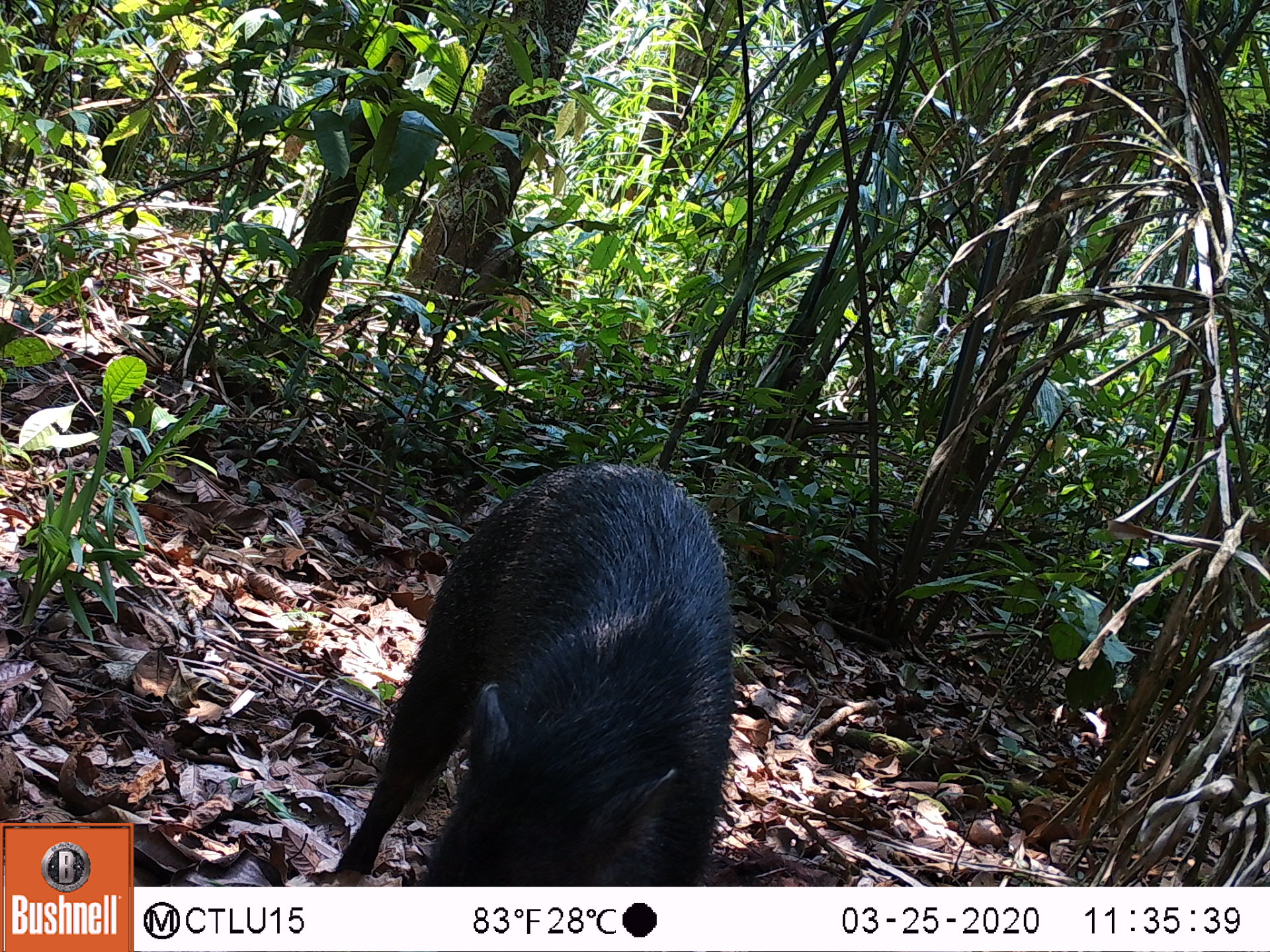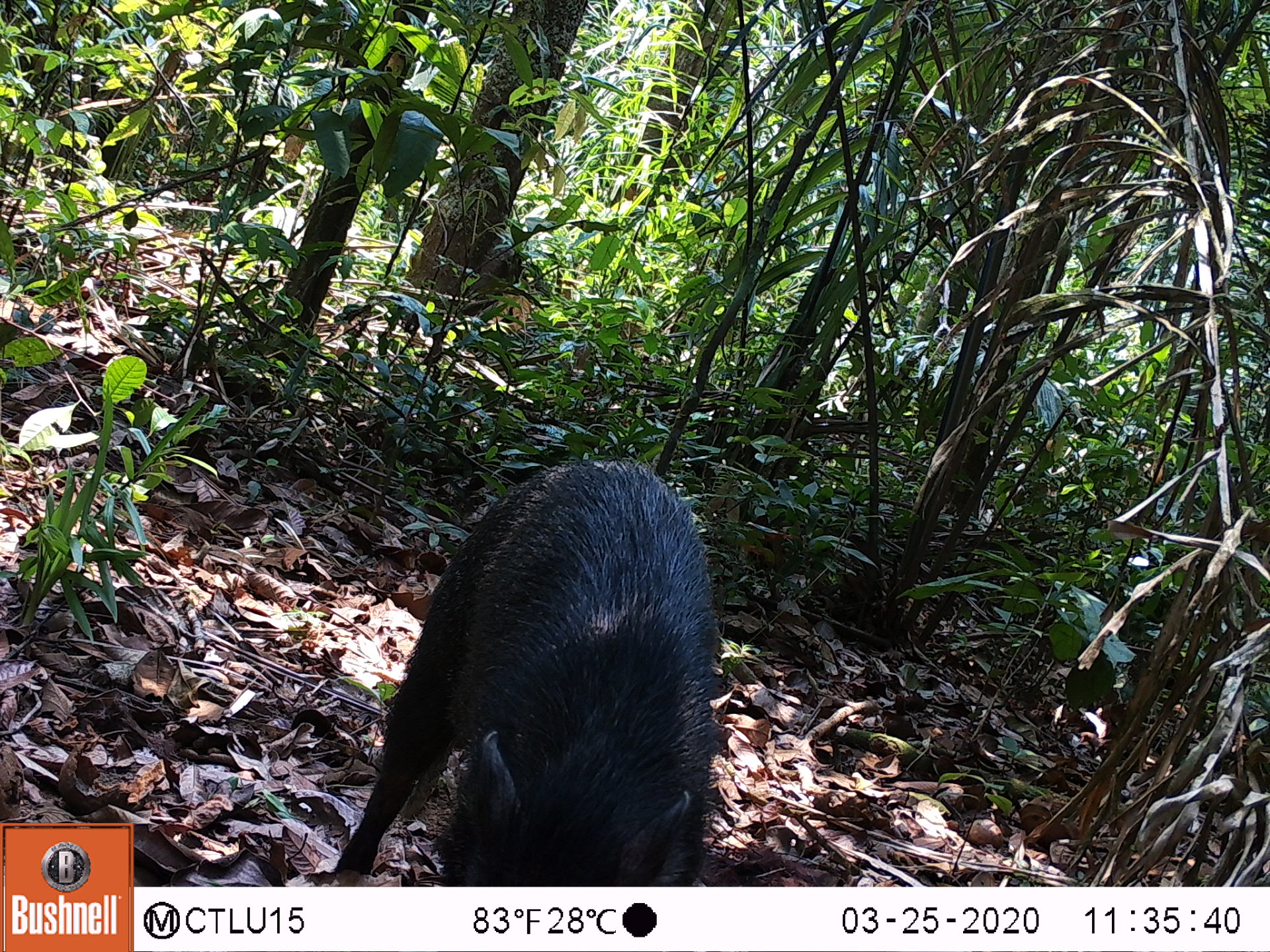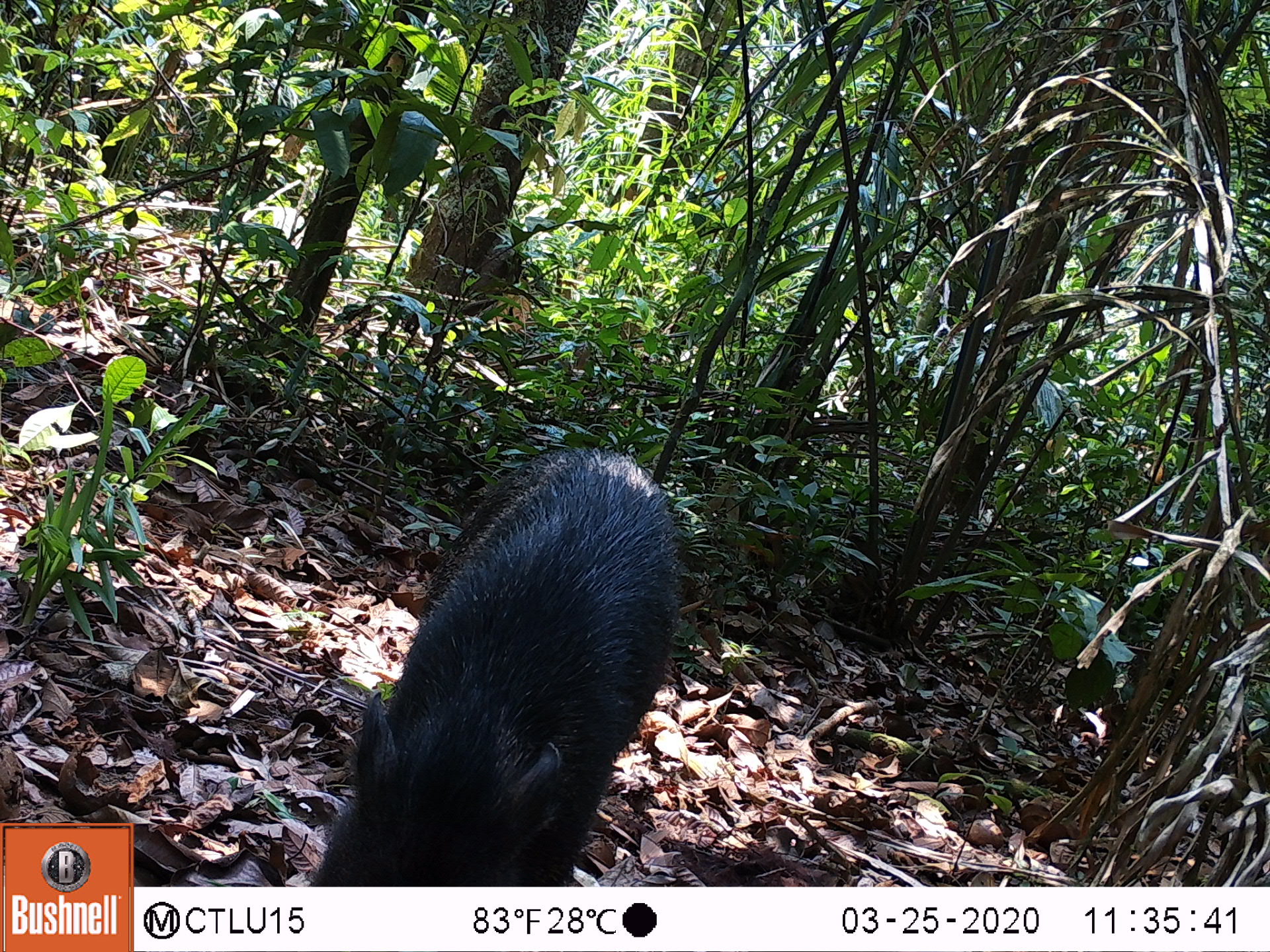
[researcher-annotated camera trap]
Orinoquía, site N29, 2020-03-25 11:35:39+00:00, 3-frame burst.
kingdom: Animalia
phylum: Chordata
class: Mammalia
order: Artiodactyla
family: Tayassuidae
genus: Pecari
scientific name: Pecari tajacu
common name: collared peccary